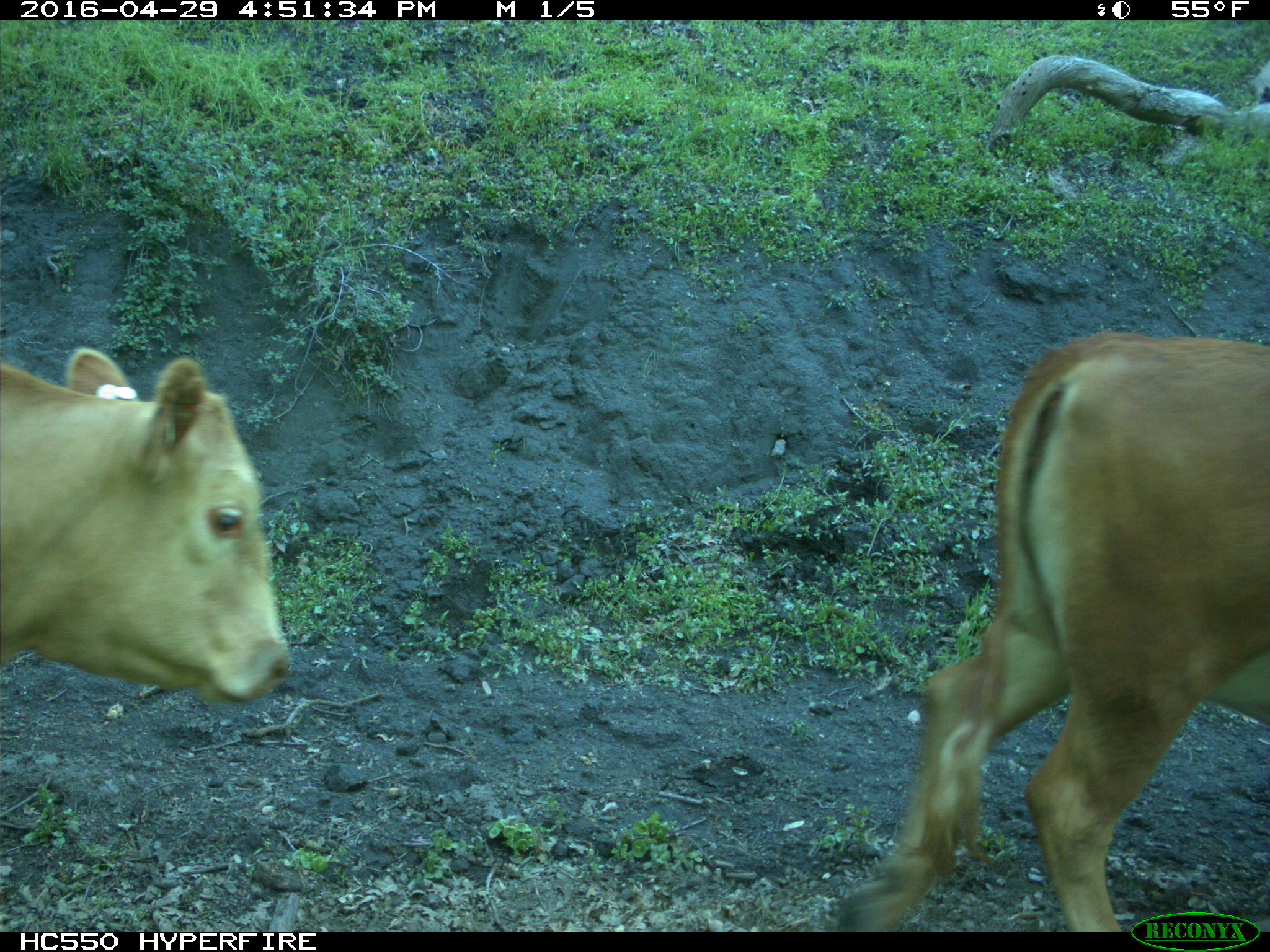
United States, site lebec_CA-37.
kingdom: Animalia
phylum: Chordata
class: Mammalia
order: Artiodactyla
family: Bovidae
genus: Bos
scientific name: Bos taurus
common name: domestic cow